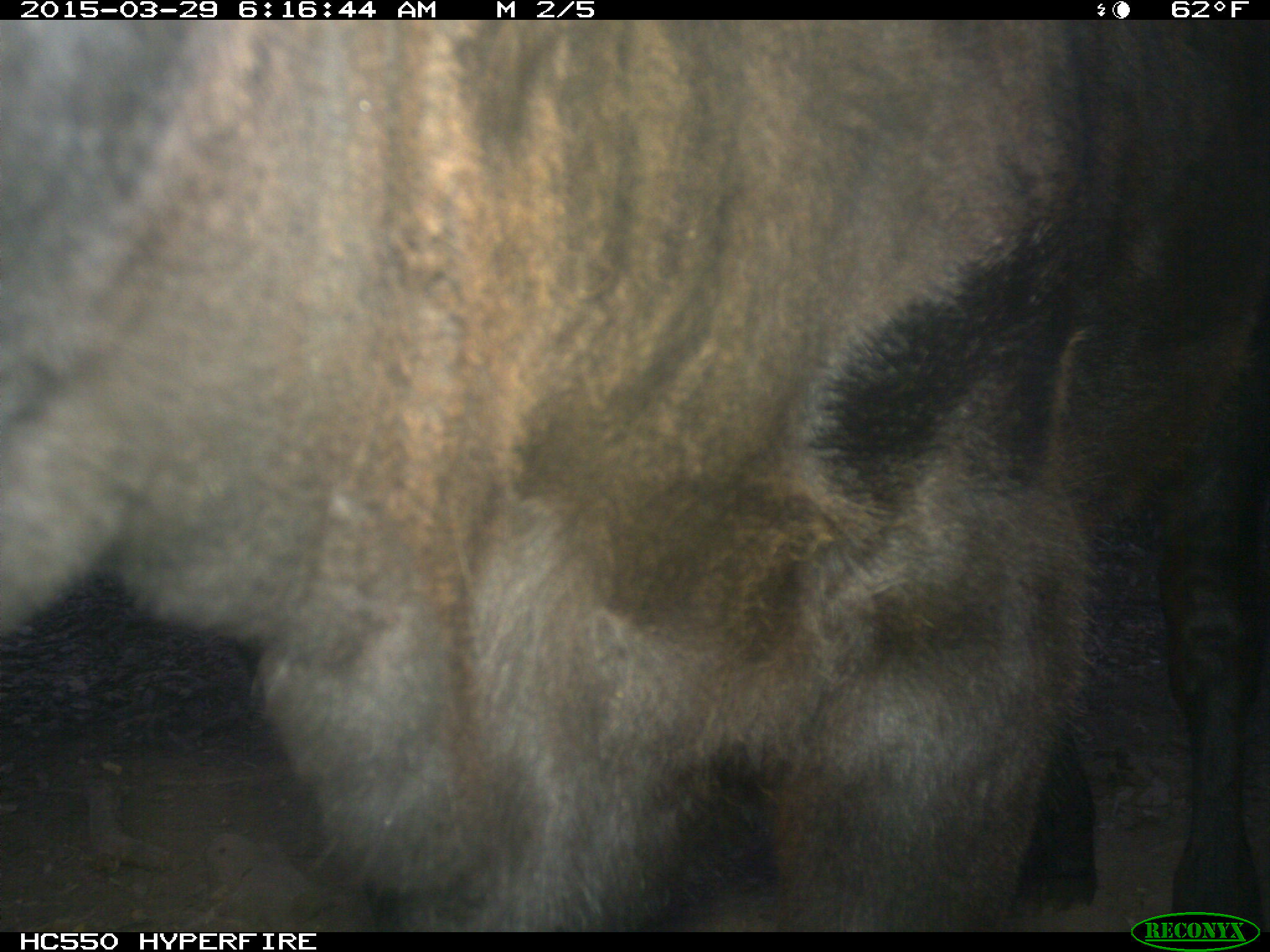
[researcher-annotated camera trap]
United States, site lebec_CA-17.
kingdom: Animalia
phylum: Chordata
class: Mammalia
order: Artiodactyla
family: Bovidae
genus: Bos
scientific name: Bos taurus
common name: domestic cow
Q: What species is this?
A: Bos taurus (domestic cow).